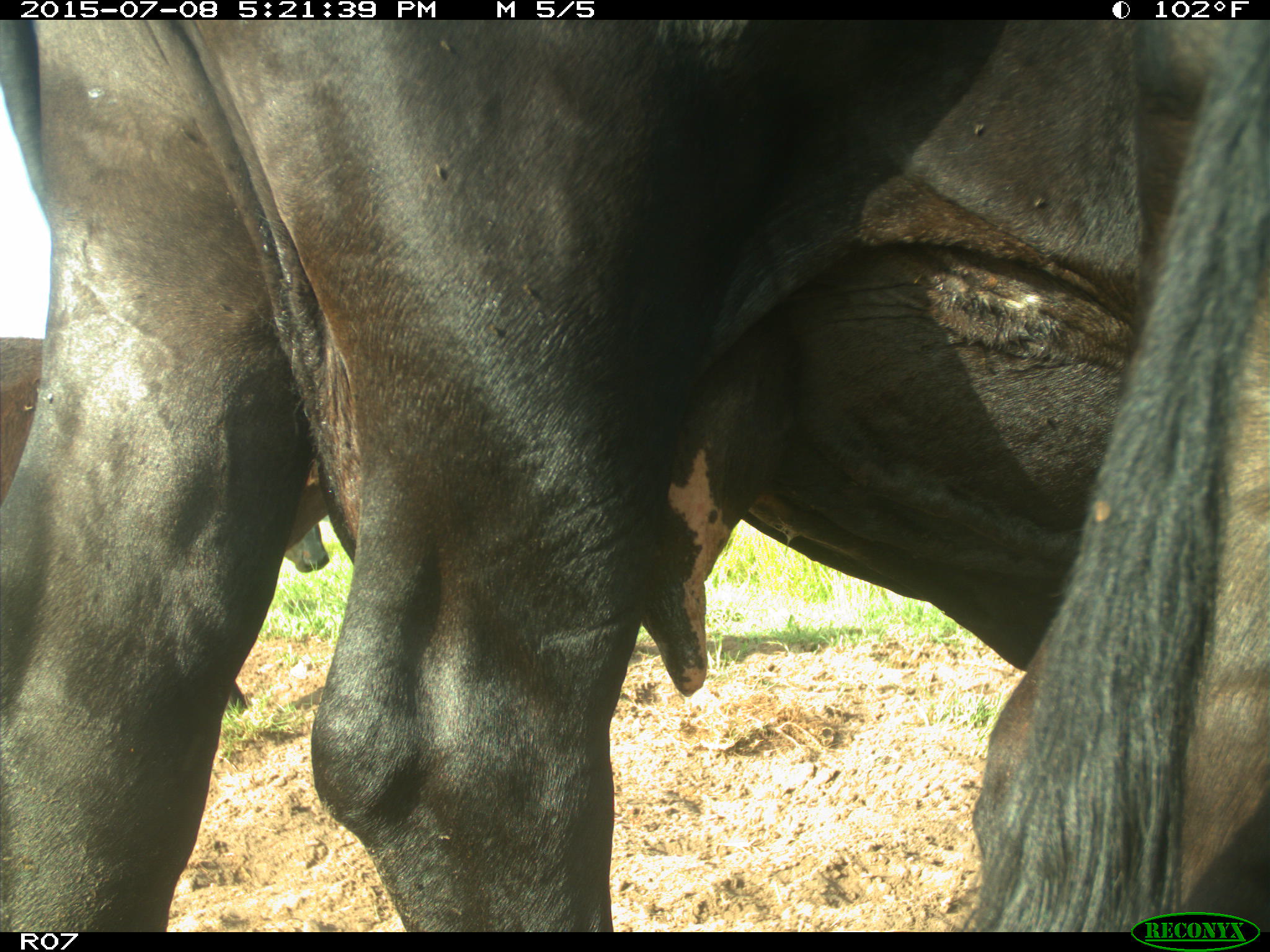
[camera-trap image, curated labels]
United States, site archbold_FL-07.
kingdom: Animalia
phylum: Chordata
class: Mammalia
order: Artiodactyla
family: Bovidae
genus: Bos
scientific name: Bos taurus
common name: domestic cow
Bos taurus (domestic cow).